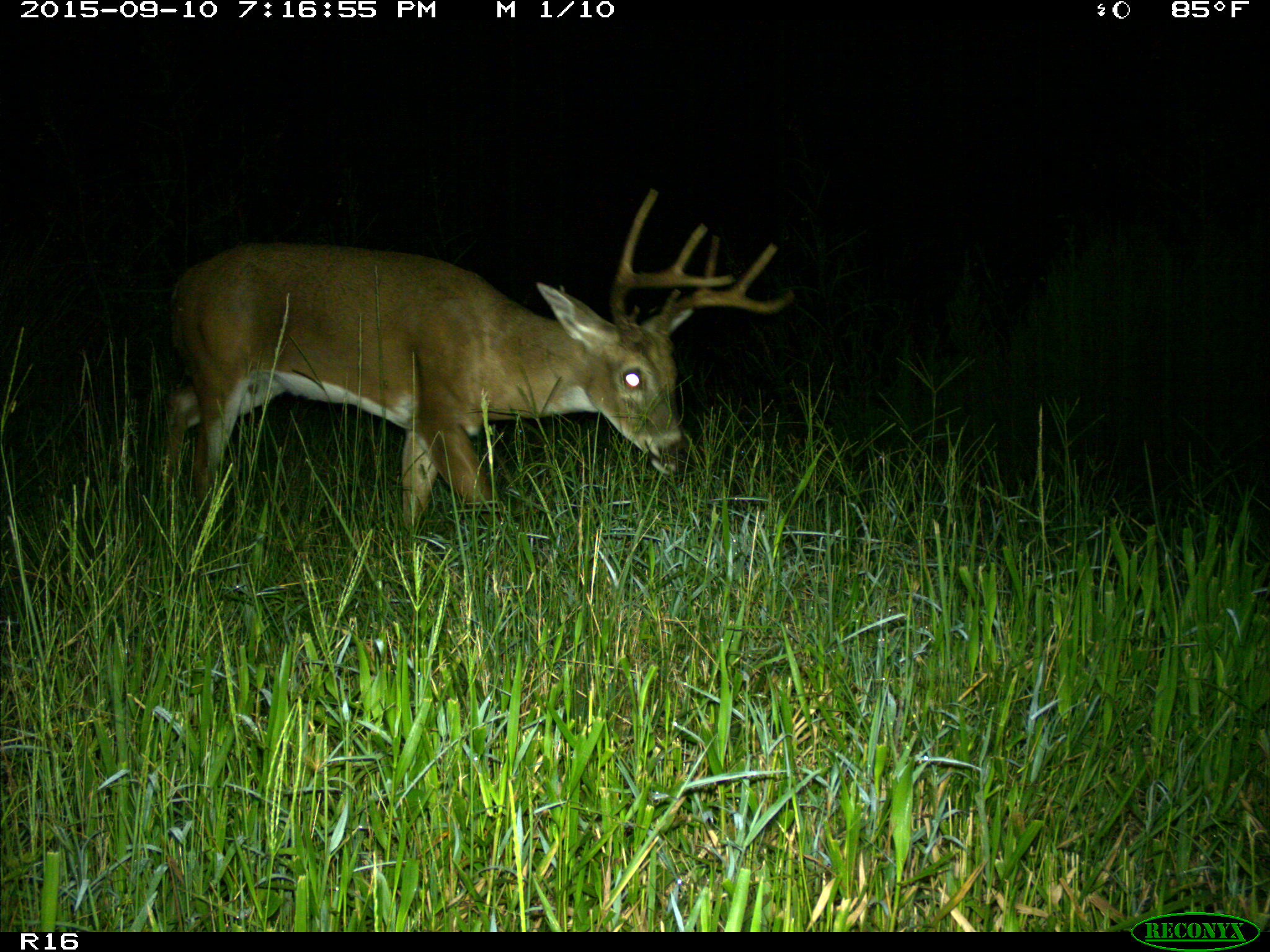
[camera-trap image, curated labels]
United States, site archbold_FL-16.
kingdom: Animalia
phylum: Chordata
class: Mammalia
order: Artiodactyla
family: Cervidae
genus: Odocoileus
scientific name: Odocoileus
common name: deer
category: unidentified deer